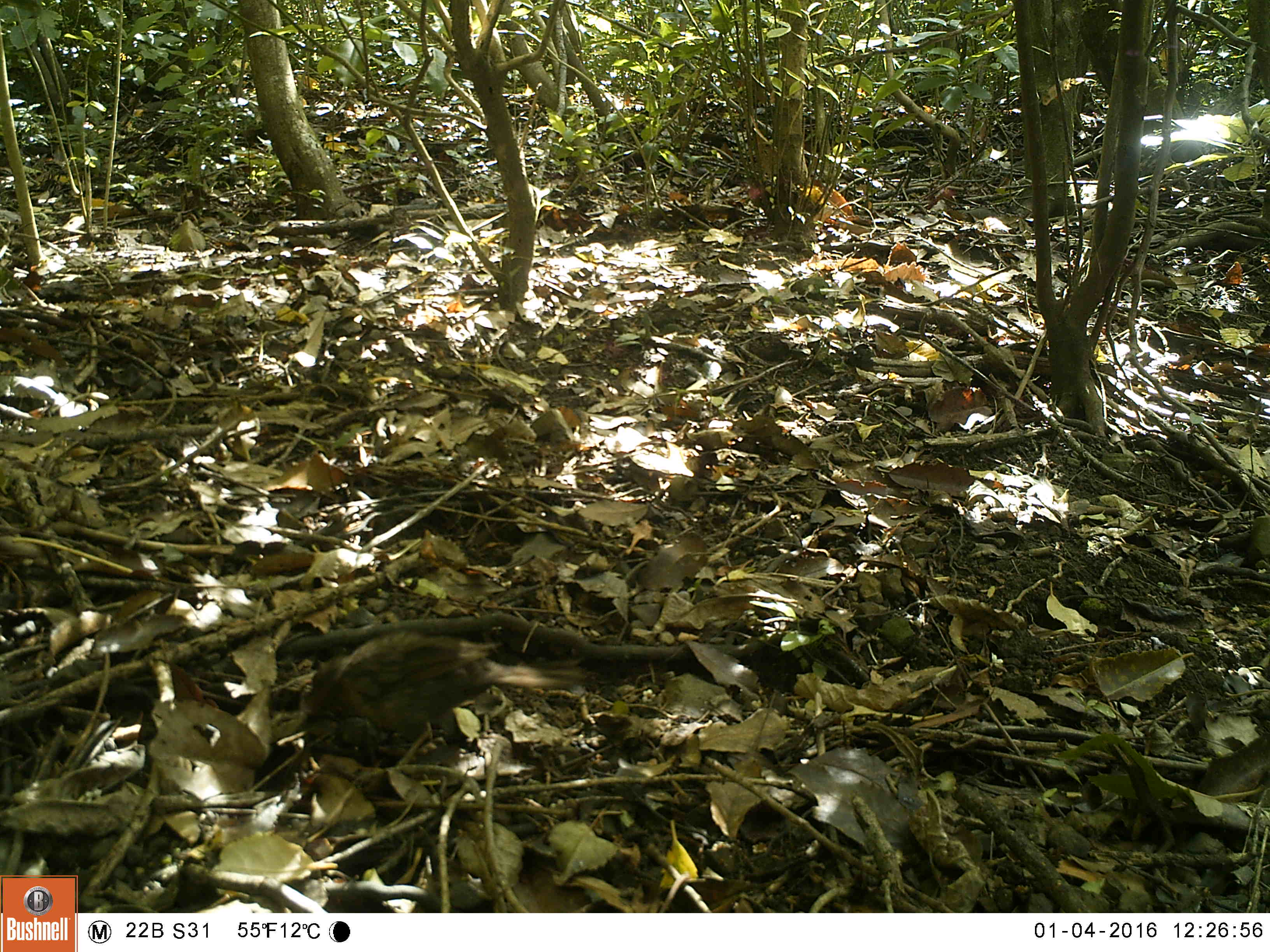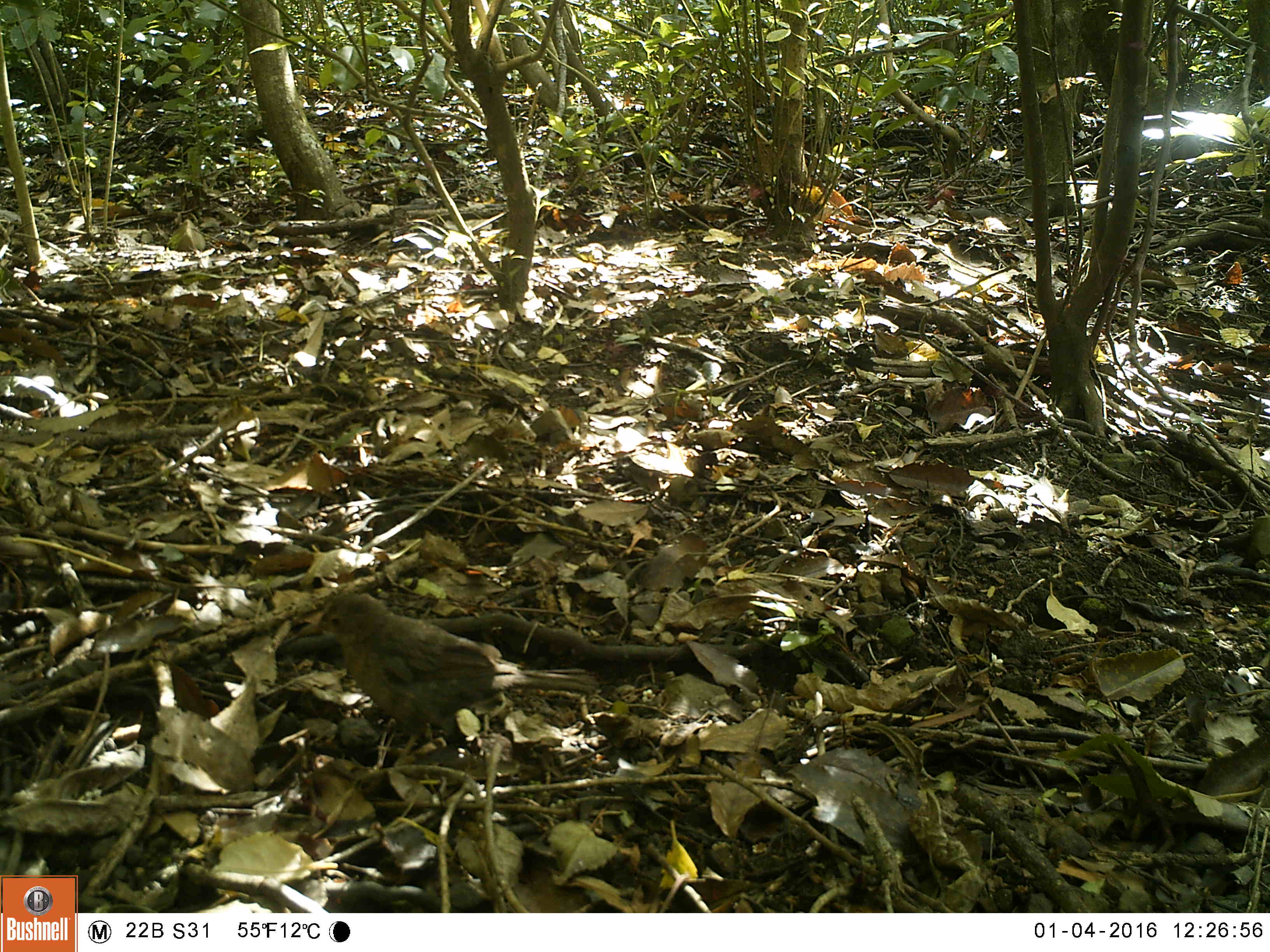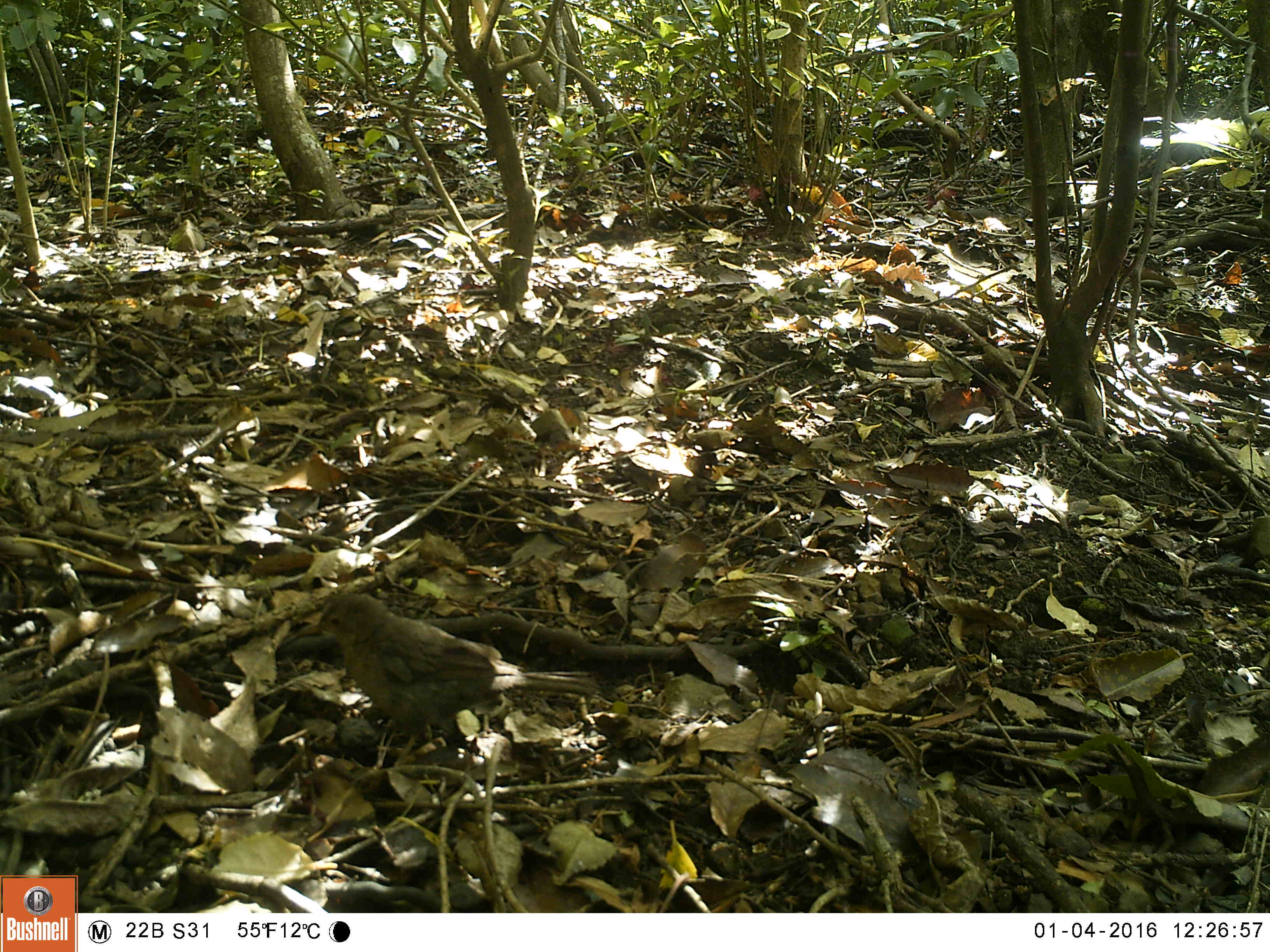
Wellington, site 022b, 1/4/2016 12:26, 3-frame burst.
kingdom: Animalia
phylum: Chordata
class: Aves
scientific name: Aves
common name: bird